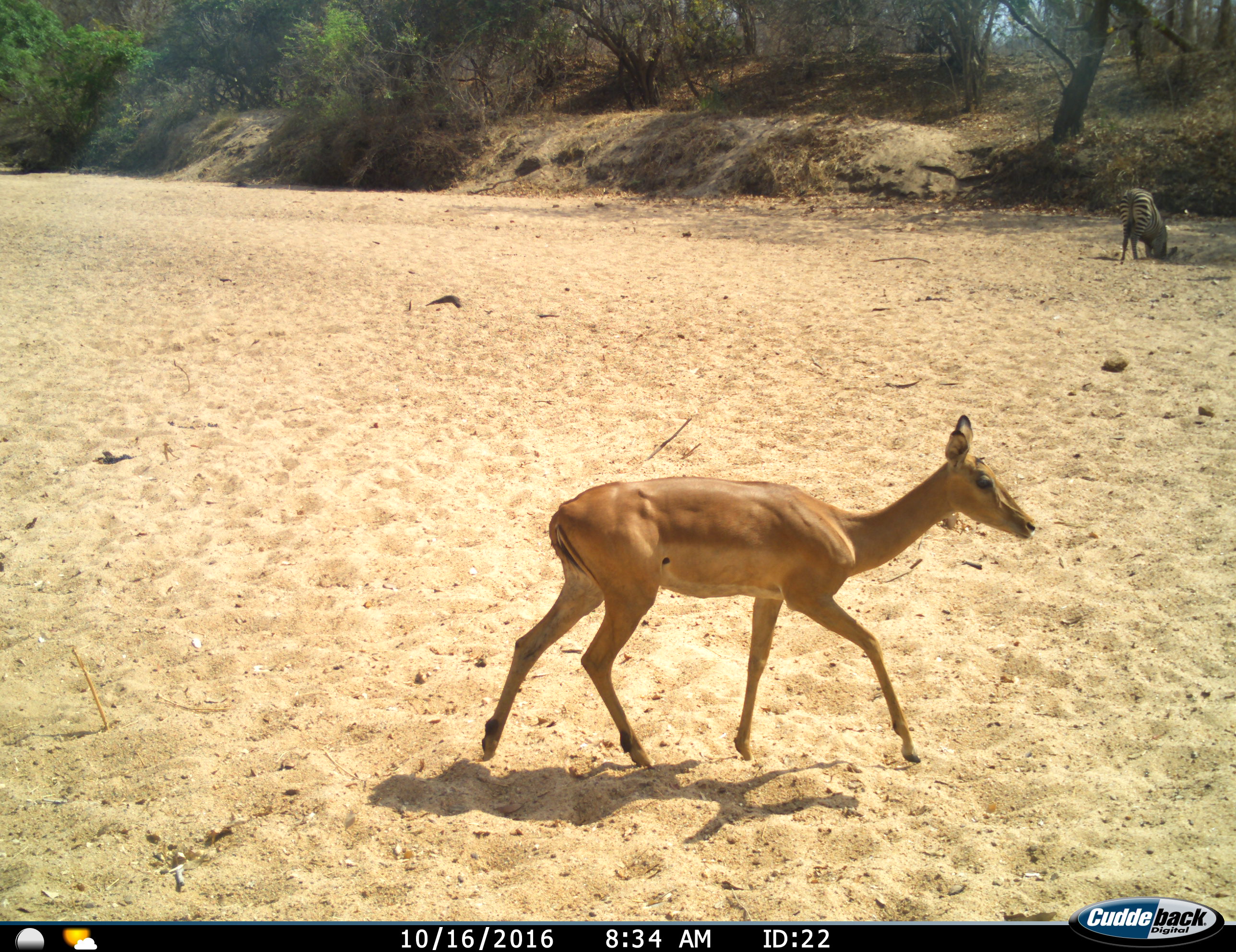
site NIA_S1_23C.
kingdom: Animalia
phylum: Chordata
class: Mammalia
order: Artiodactyla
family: Bovidae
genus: Aepyceros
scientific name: Aepyceros melampus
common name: impala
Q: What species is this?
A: Impala (Aepyceros melampus).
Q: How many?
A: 1.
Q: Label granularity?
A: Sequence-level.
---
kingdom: Animalia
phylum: Chordata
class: Mammalia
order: Perissodactyla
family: Equidae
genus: Equus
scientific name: Equus quagga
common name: plains zebra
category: zebraplains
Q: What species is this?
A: Zebraplains (plains zebra) (Equus quagga).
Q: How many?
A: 1.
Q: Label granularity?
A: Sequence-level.